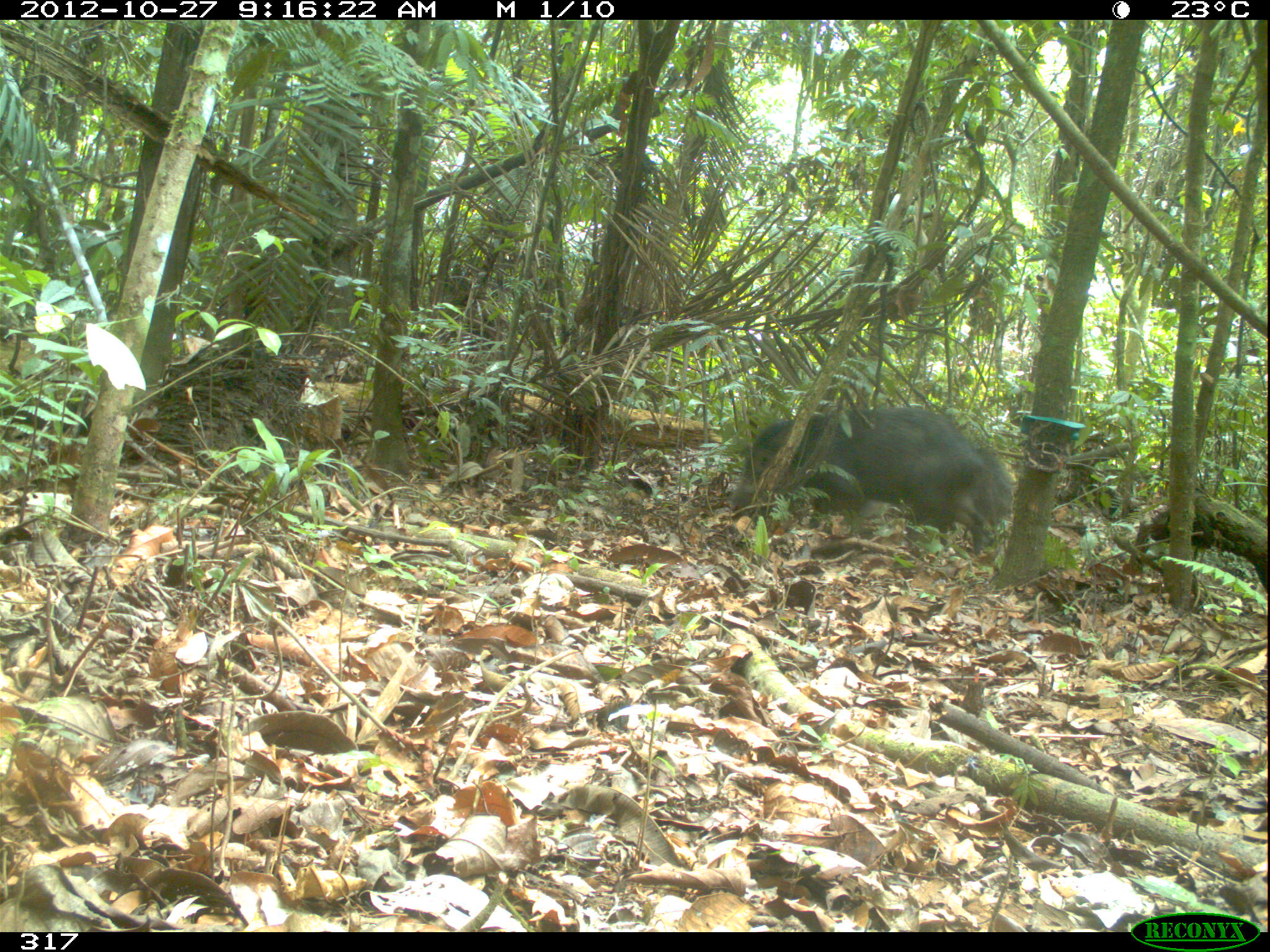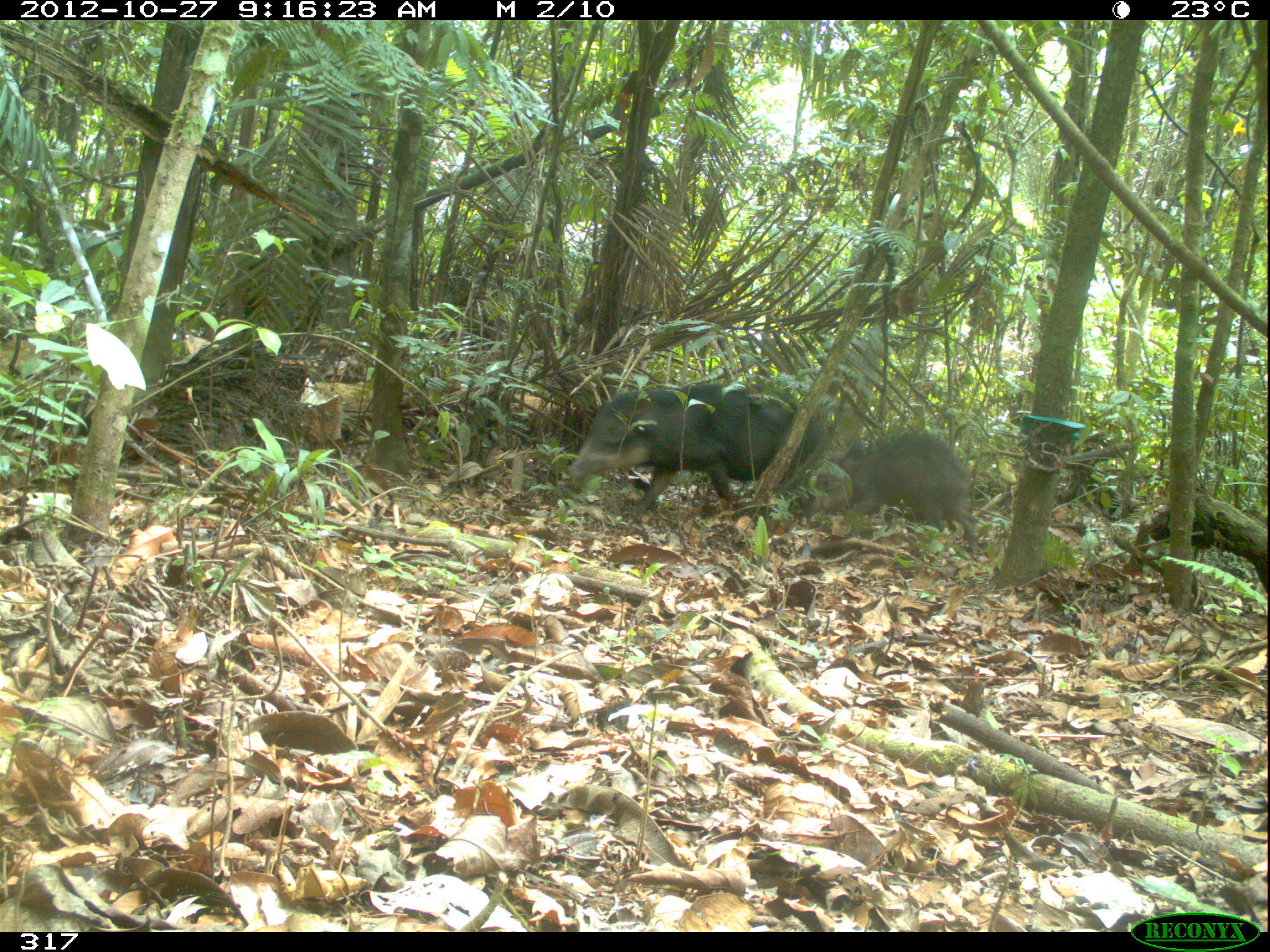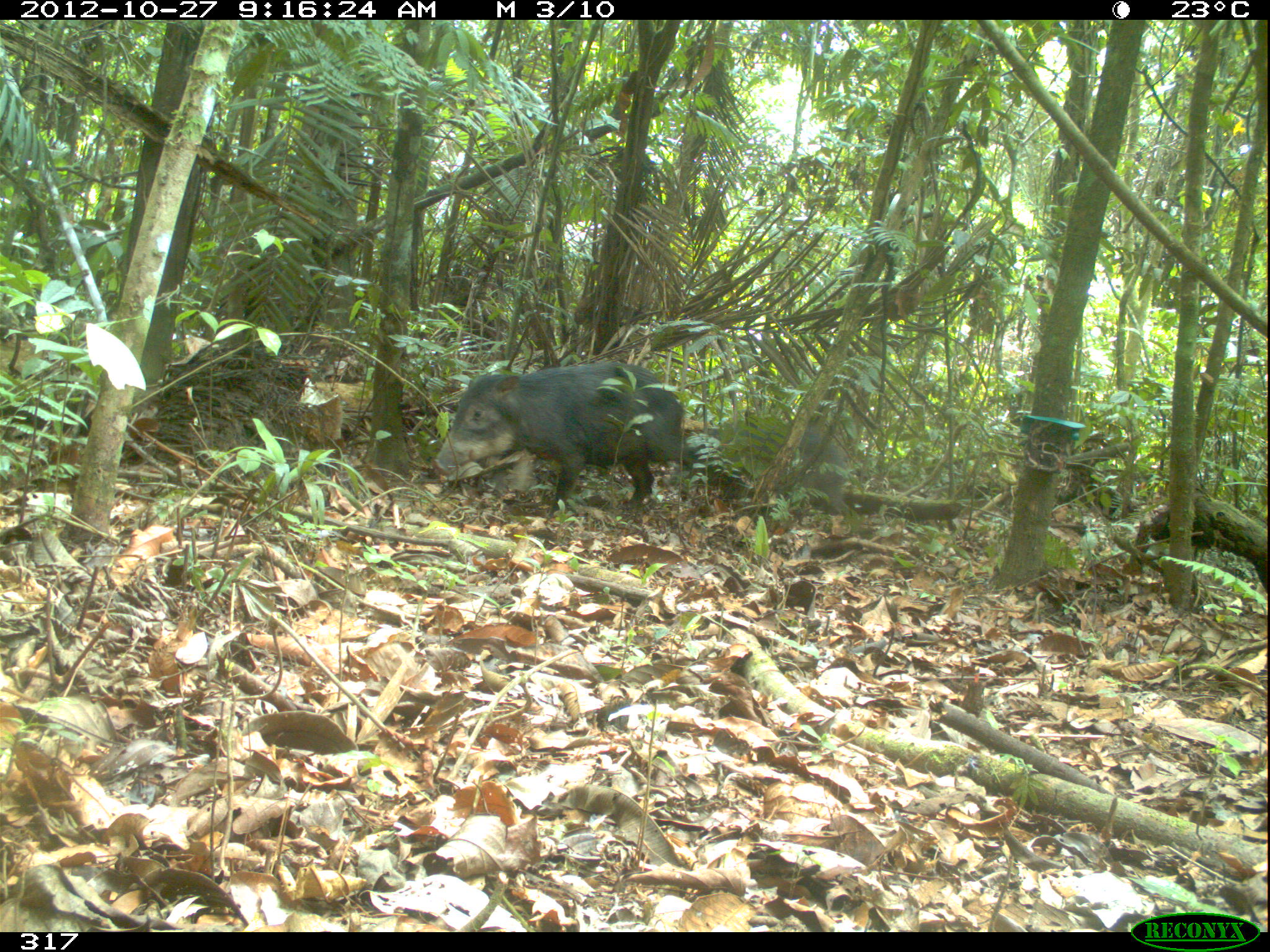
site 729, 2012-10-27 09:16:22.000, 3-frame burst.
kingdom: Animalia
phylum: Chordata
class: Mammalia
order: Artiodactyla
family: Tayassuidae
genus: Tayassu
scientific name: Tayassu pecari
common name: white-lipped peccary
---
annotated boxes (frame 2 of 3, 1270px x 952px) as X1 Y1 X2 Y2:
tayassu pecari: 566 381 832 520; 811 432 977 550